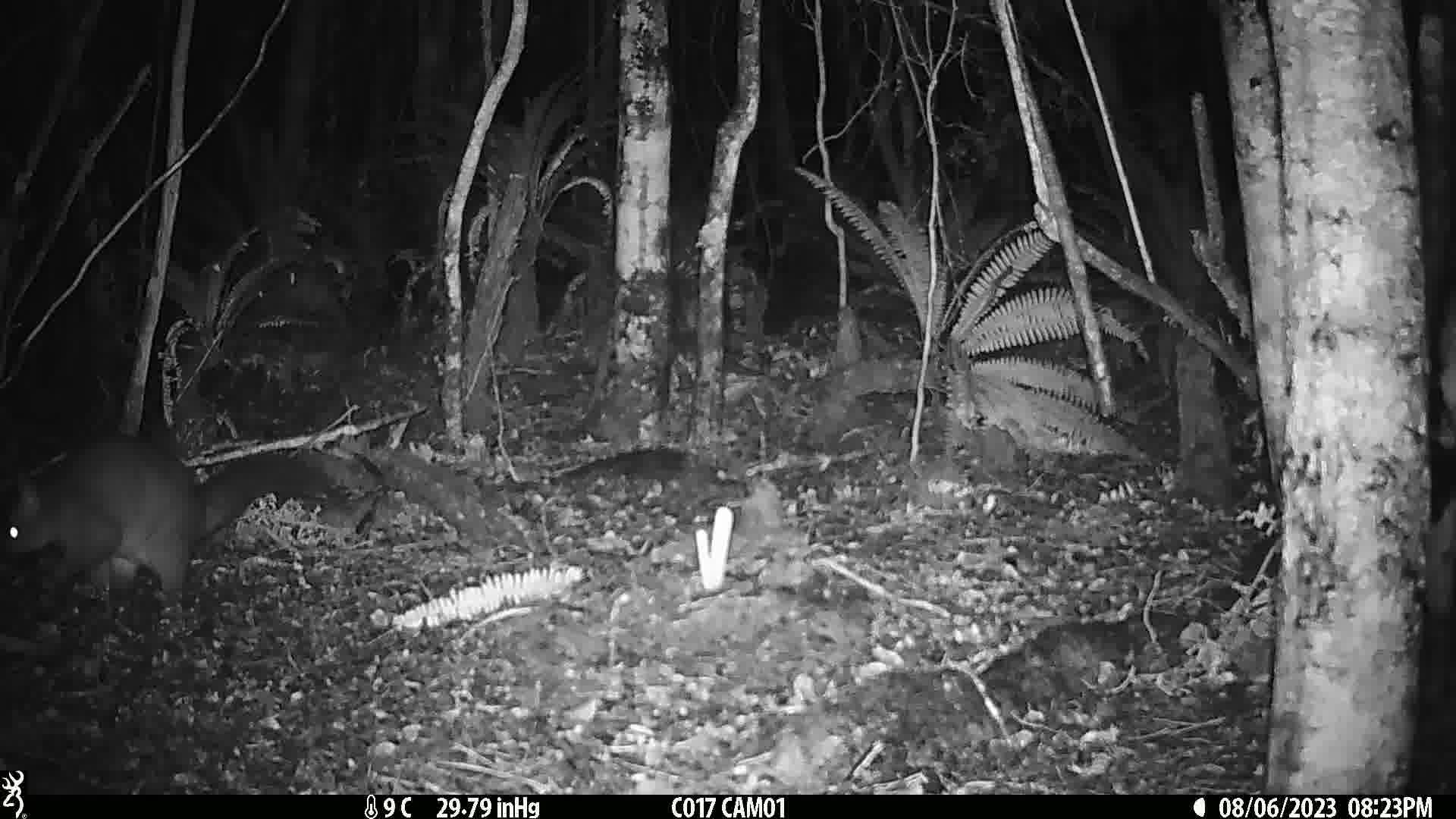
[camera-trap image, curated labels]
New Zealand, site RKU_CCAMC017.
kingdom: Animalia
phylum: Chordata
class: Mammalia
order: Diprotodontia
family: Phalangeridae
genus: Trichosurus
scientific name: Trichosurus vulpecula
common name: common brushtail possum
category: possum